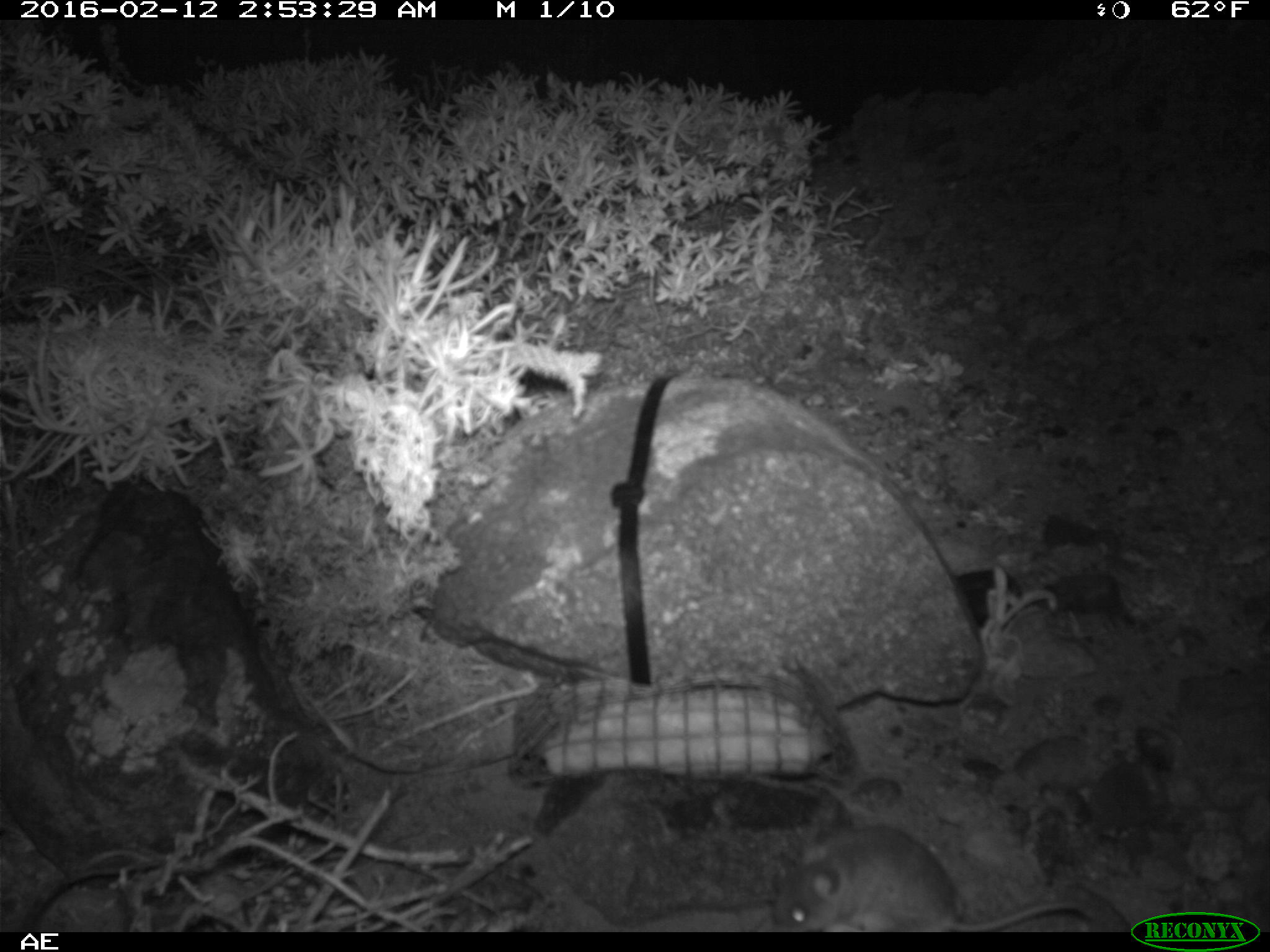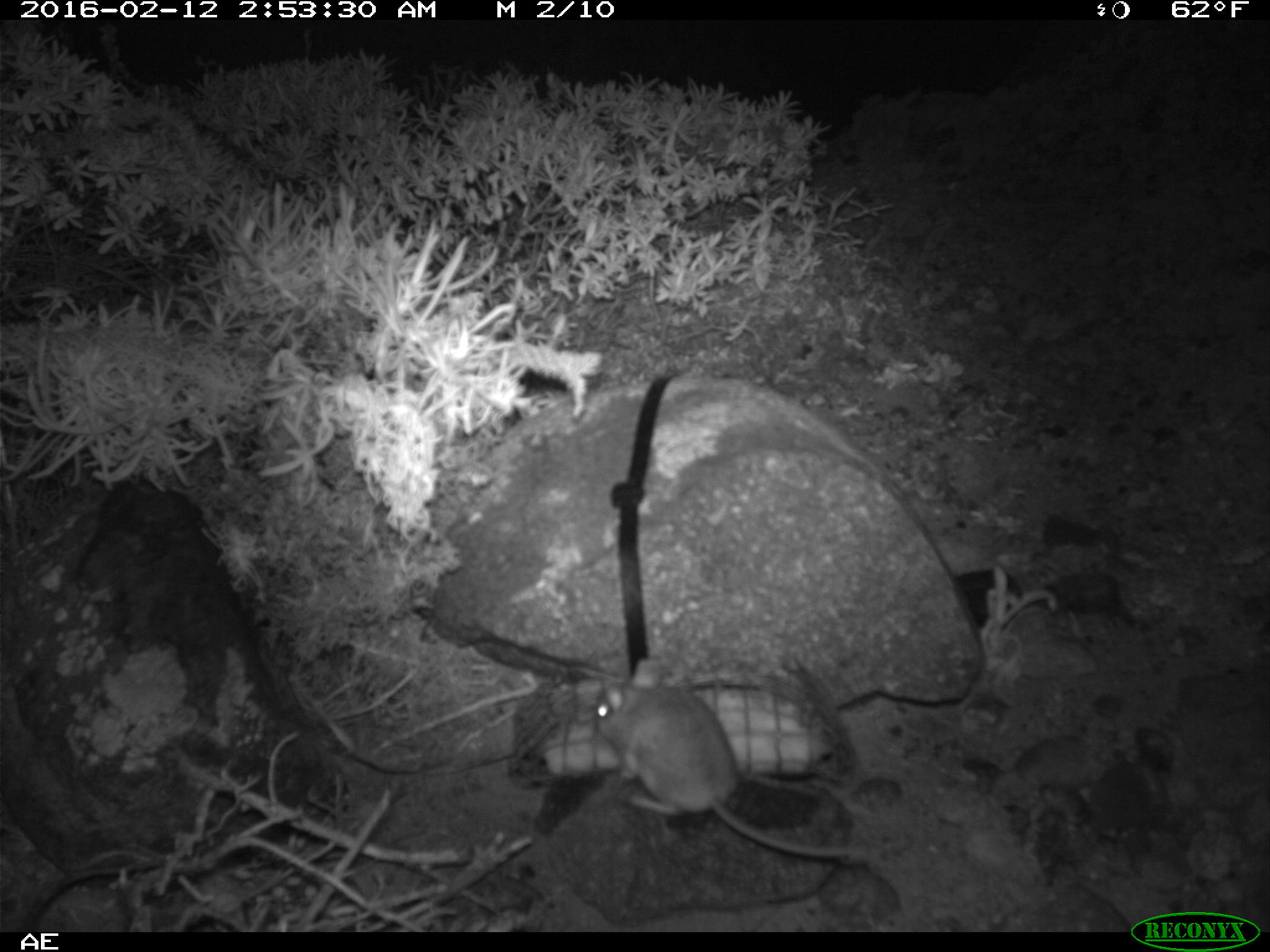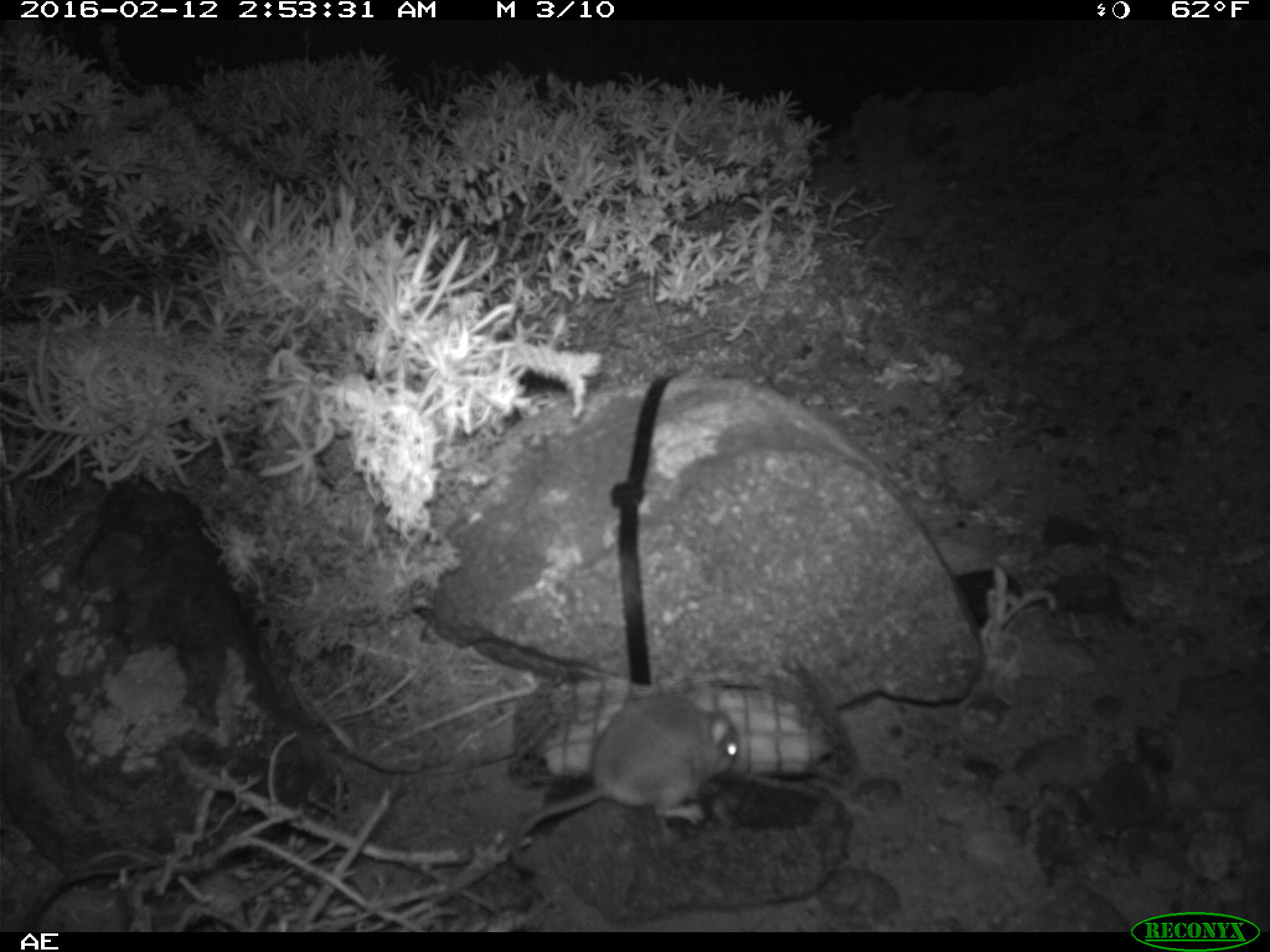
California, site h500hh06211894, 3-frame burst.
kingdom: Animalia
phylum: Chordata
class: Mammalia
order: Rodentia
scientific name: Rodentia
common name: rodent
Rodent (Rodentia).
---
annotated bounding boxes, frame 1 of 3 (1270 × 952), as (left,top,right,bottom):
rodent: (772,787,1098,931)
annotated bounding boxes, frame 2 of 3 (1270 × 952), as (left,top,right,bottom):
rodent: (594,656,870,860)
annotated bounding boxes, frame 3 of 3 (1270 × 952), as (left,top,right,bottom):
rodent: (512,684,739,872)